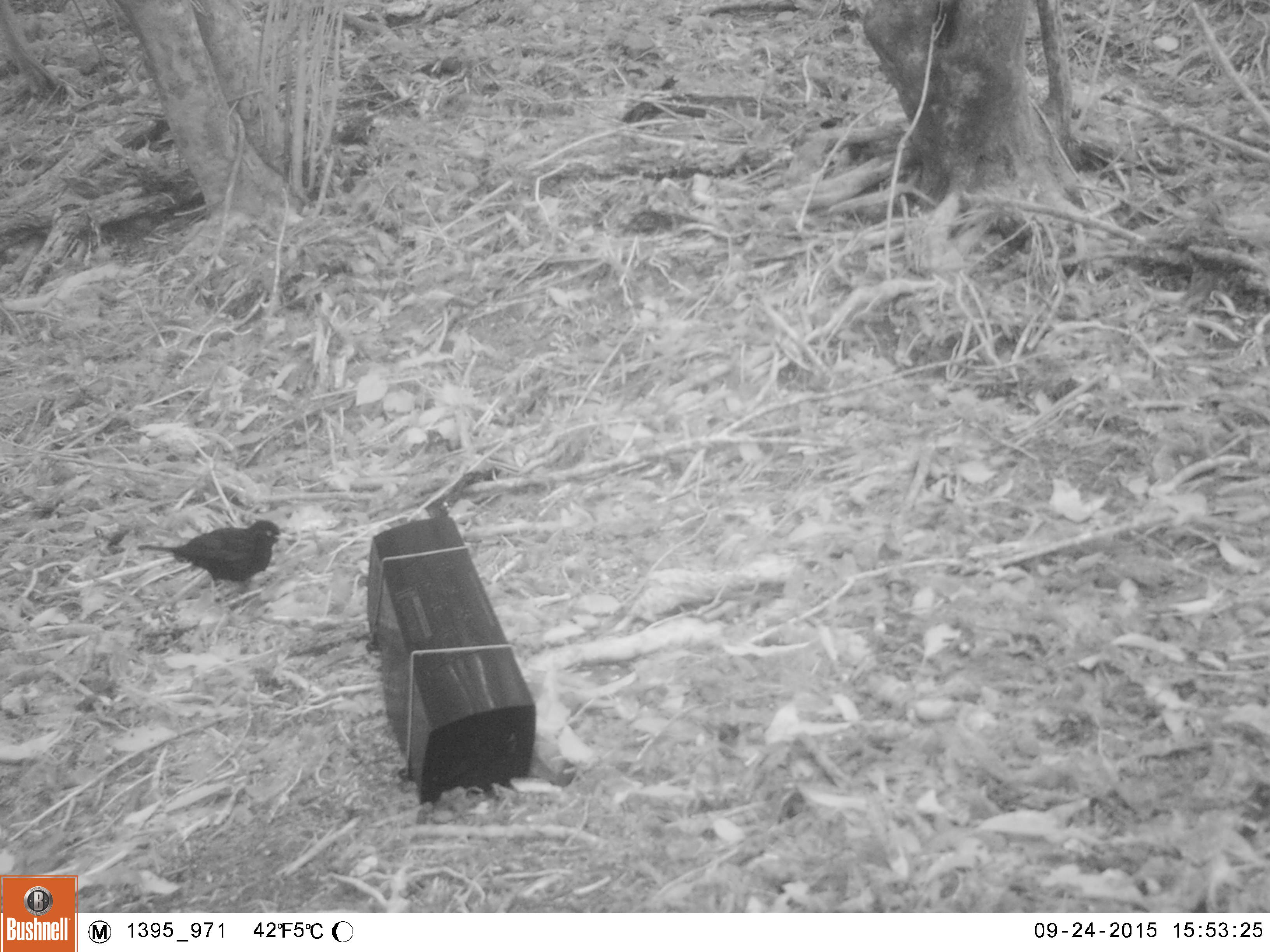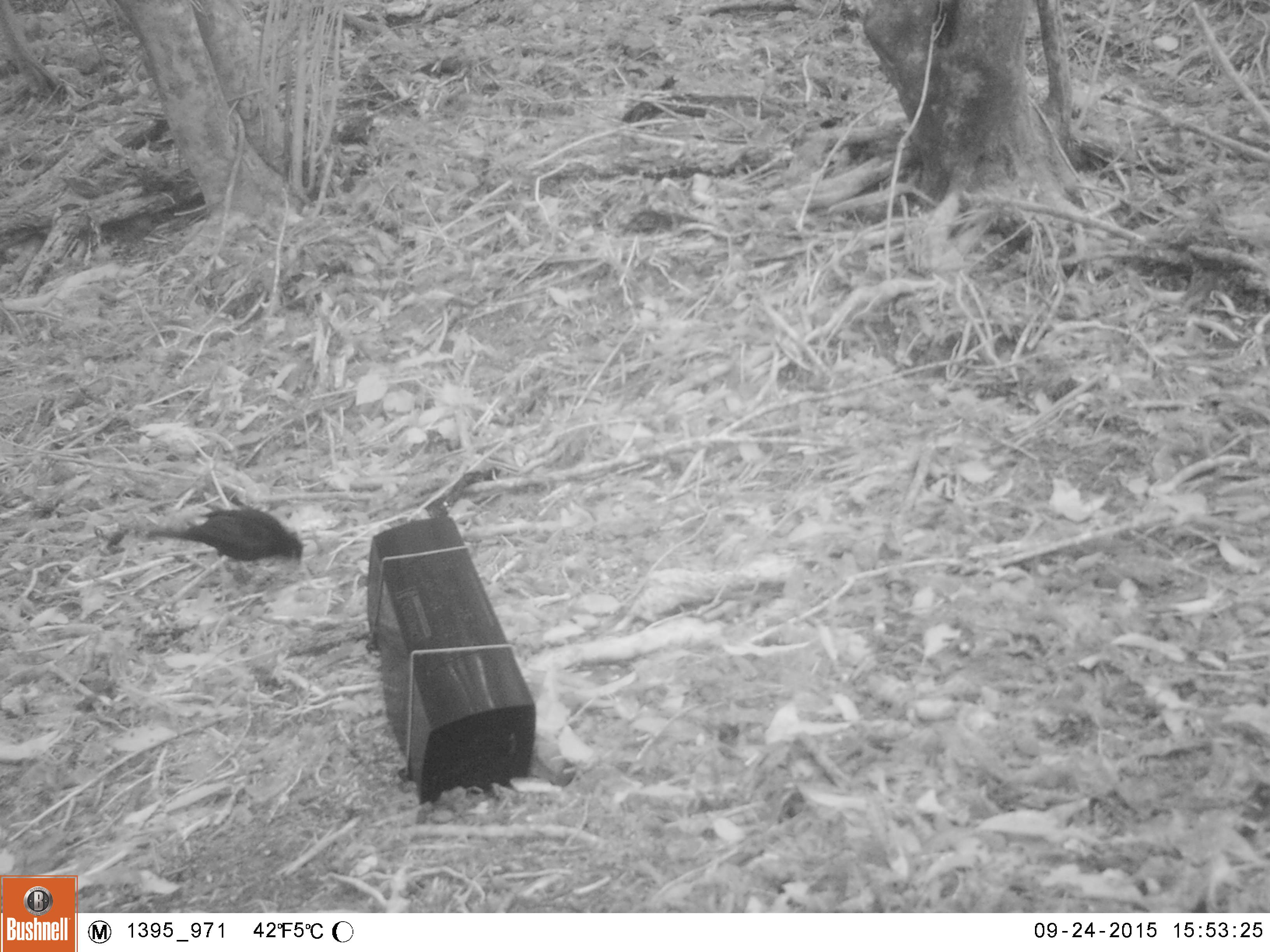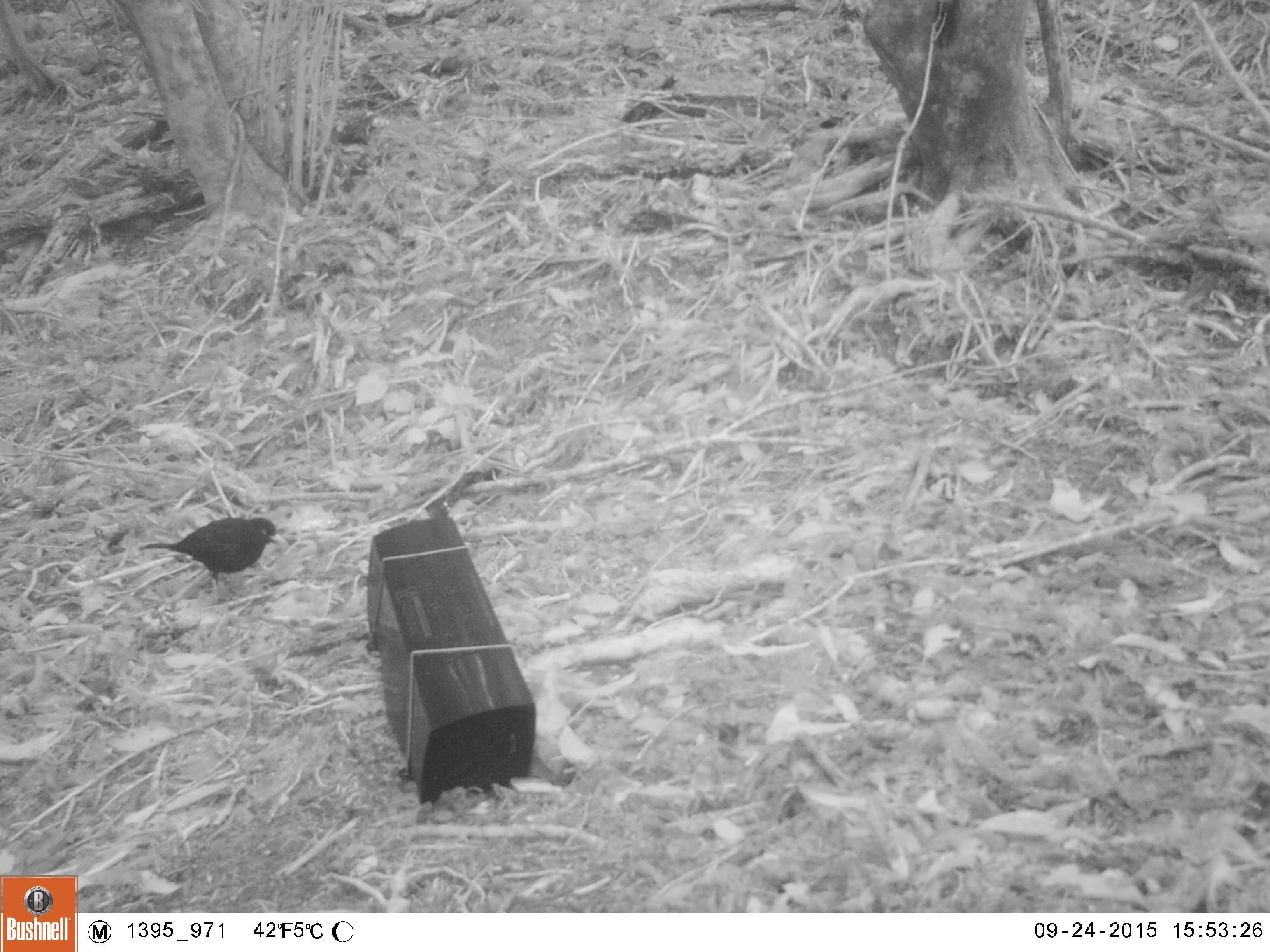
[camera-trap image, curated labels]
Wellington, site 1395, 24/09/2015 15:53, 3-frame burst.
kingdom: Animalia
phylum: Chordata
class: Aves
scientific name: Aves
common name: bird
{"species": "bird (Aves)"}